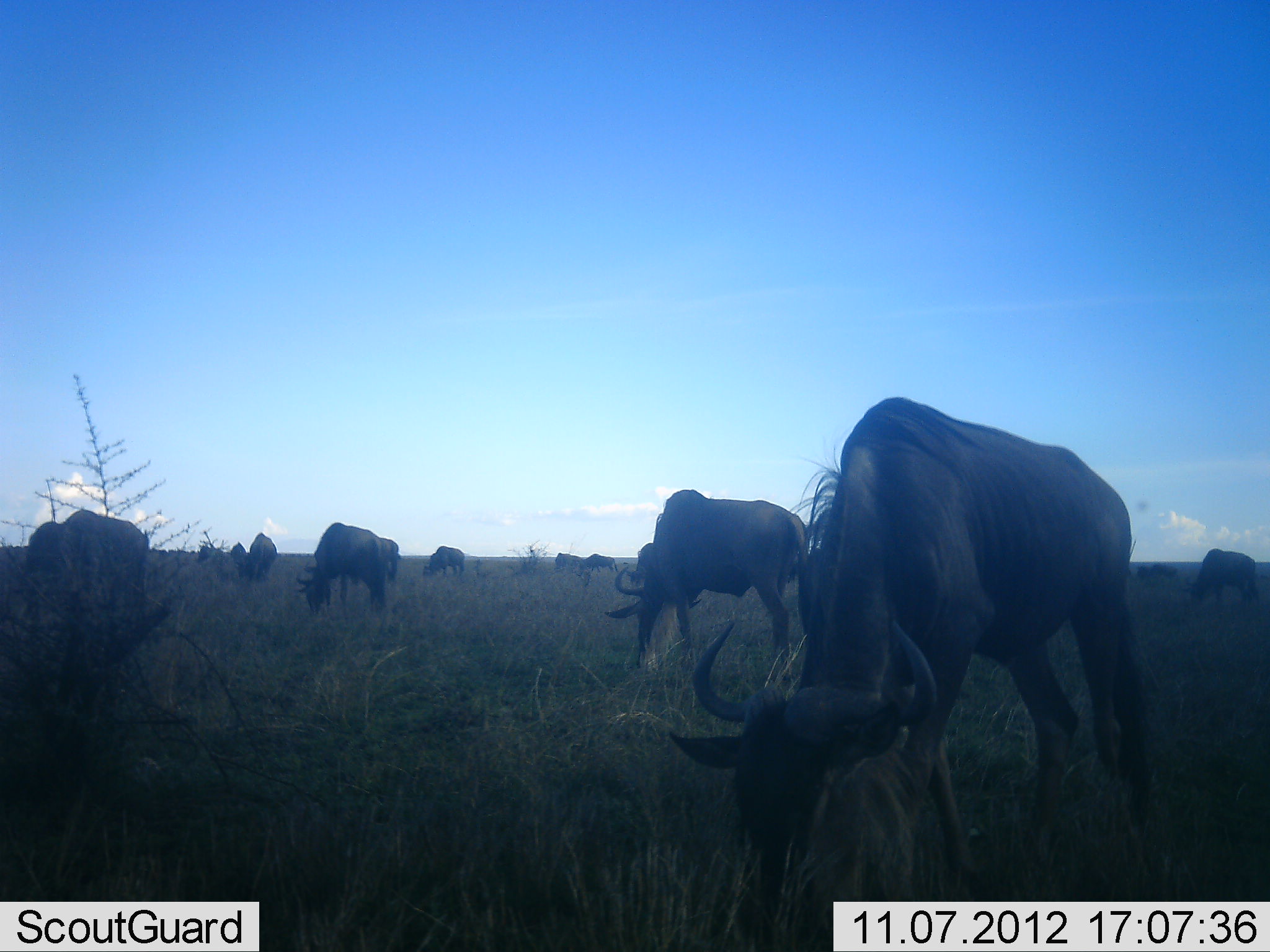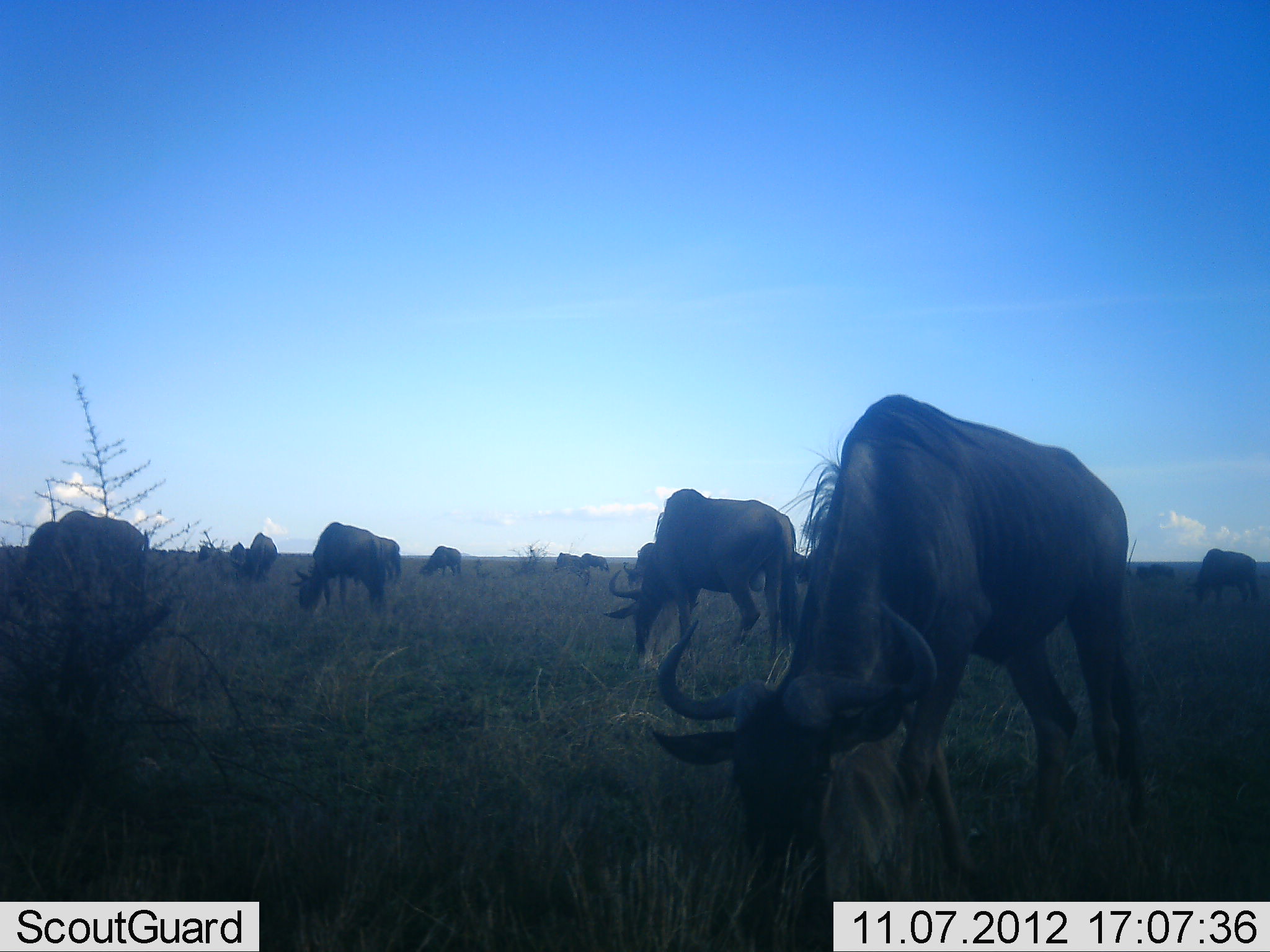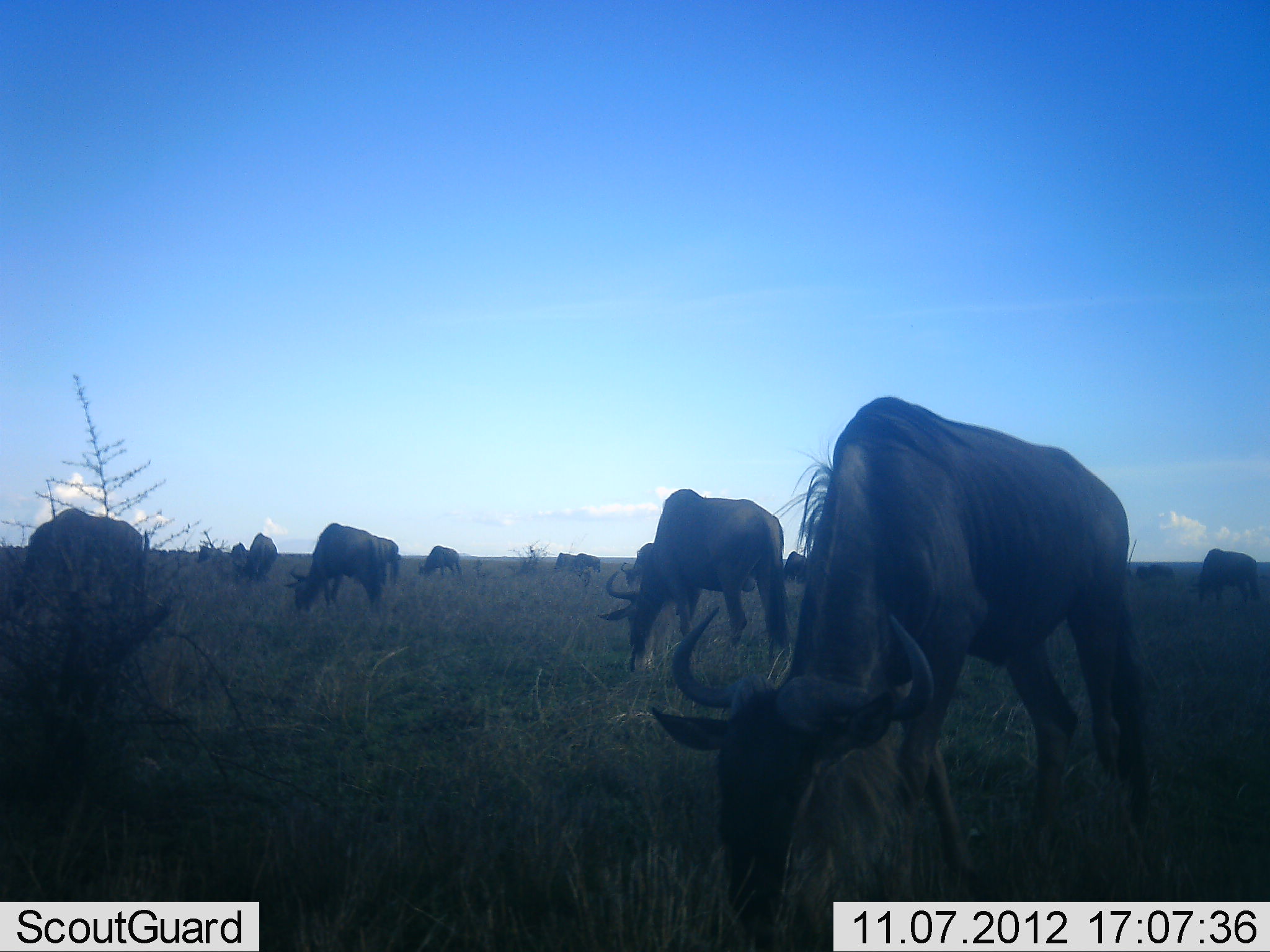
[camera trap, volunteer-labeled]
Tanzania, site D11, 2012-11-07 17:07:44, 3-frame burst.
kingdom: Animalia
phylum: Chordata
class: Mammalia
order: Artiodactyla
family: Bovidae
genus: Connochaetes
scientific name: Connochaetes taurinus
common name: blue wildebeest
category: wildebeest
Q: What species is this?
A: Wildebeest (blue wildebeest) (Connochaetes taurinus).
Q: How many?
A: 11-50.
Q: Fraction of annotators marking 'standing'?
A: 20%.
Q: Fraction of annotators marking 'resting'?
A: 0%.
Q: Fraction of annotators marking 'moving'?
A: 0%.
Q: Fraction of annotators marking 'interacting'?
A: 0%.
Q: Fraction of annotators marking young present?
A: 0%.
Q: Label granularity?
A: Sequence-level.